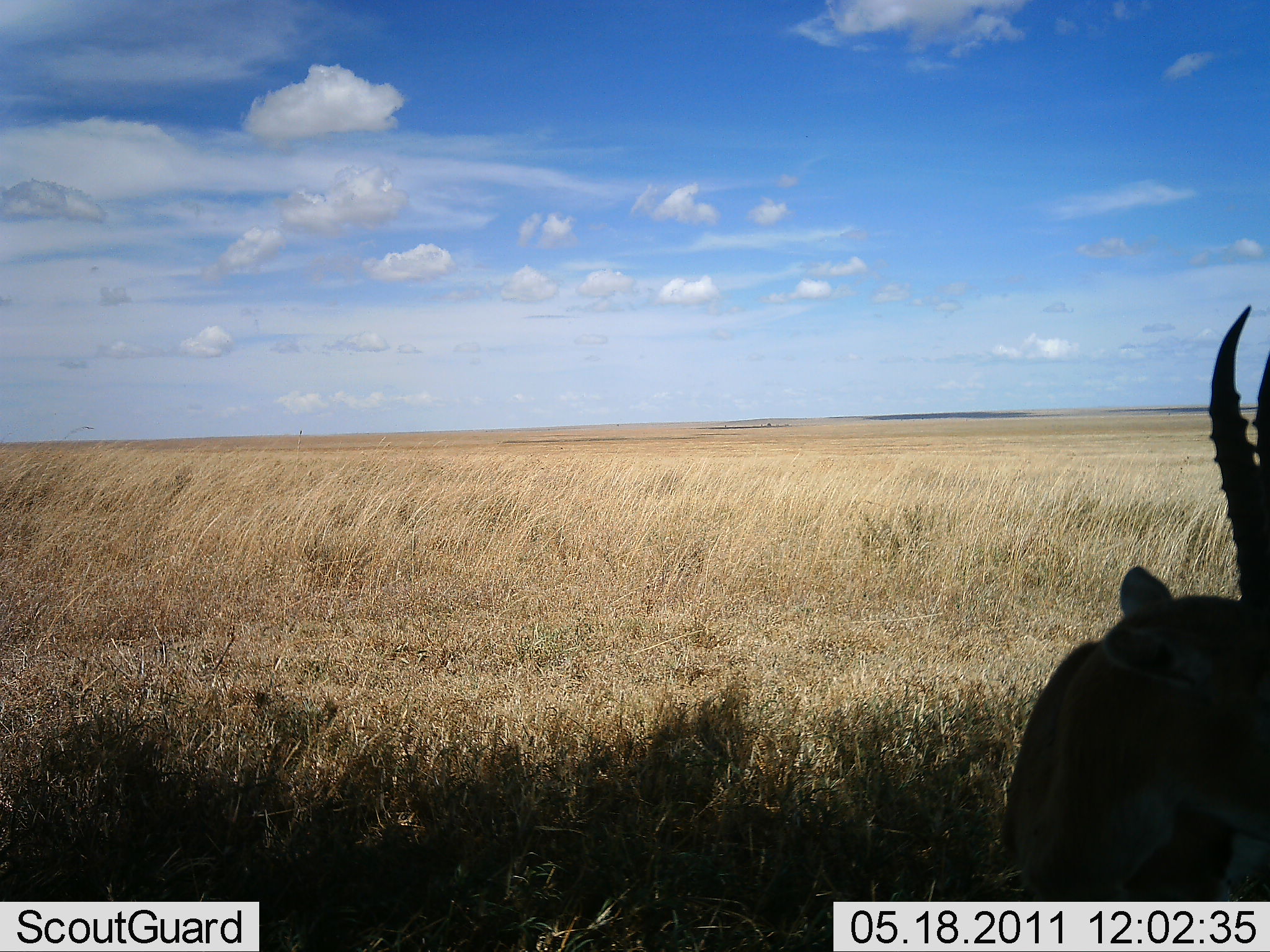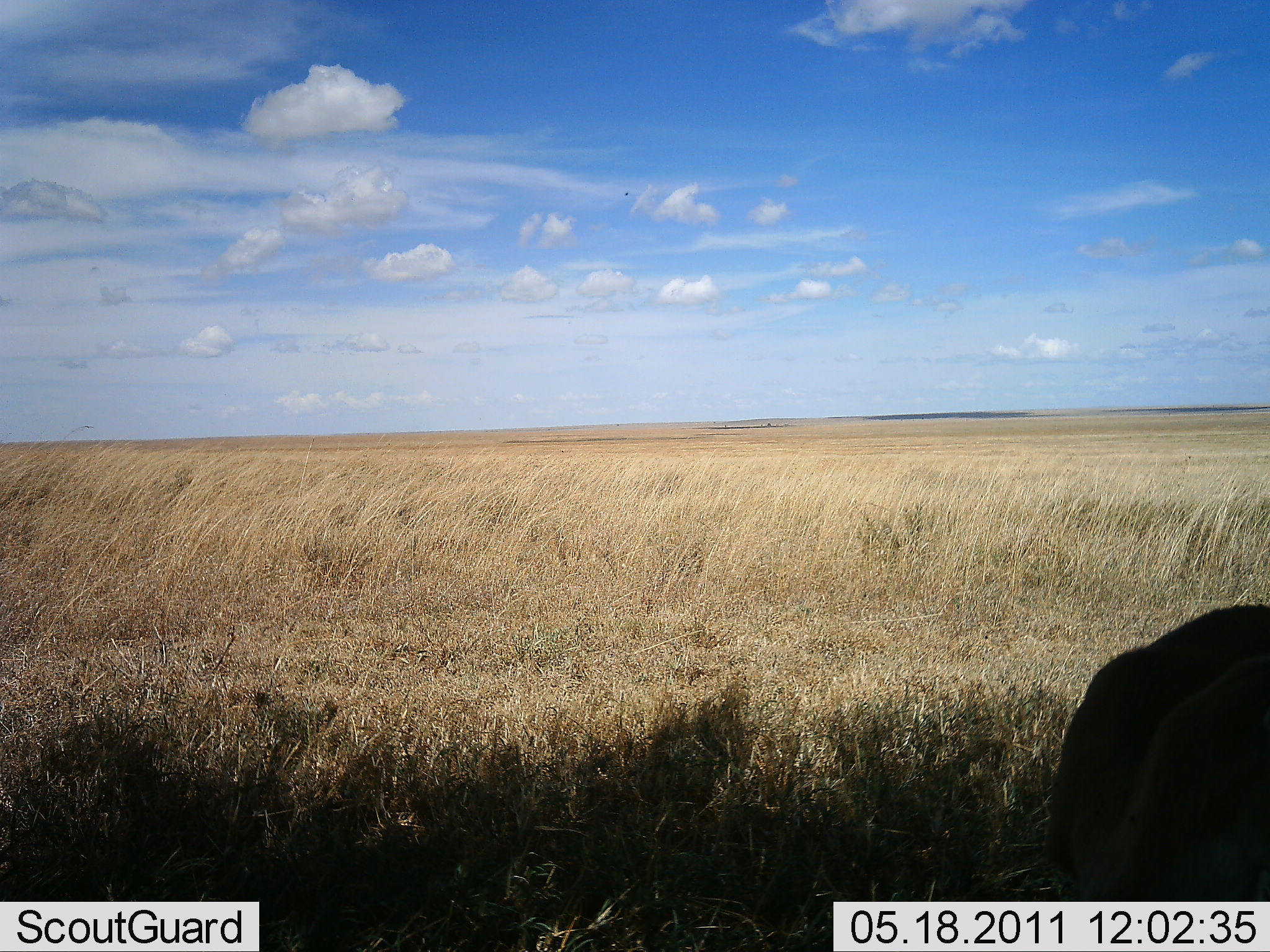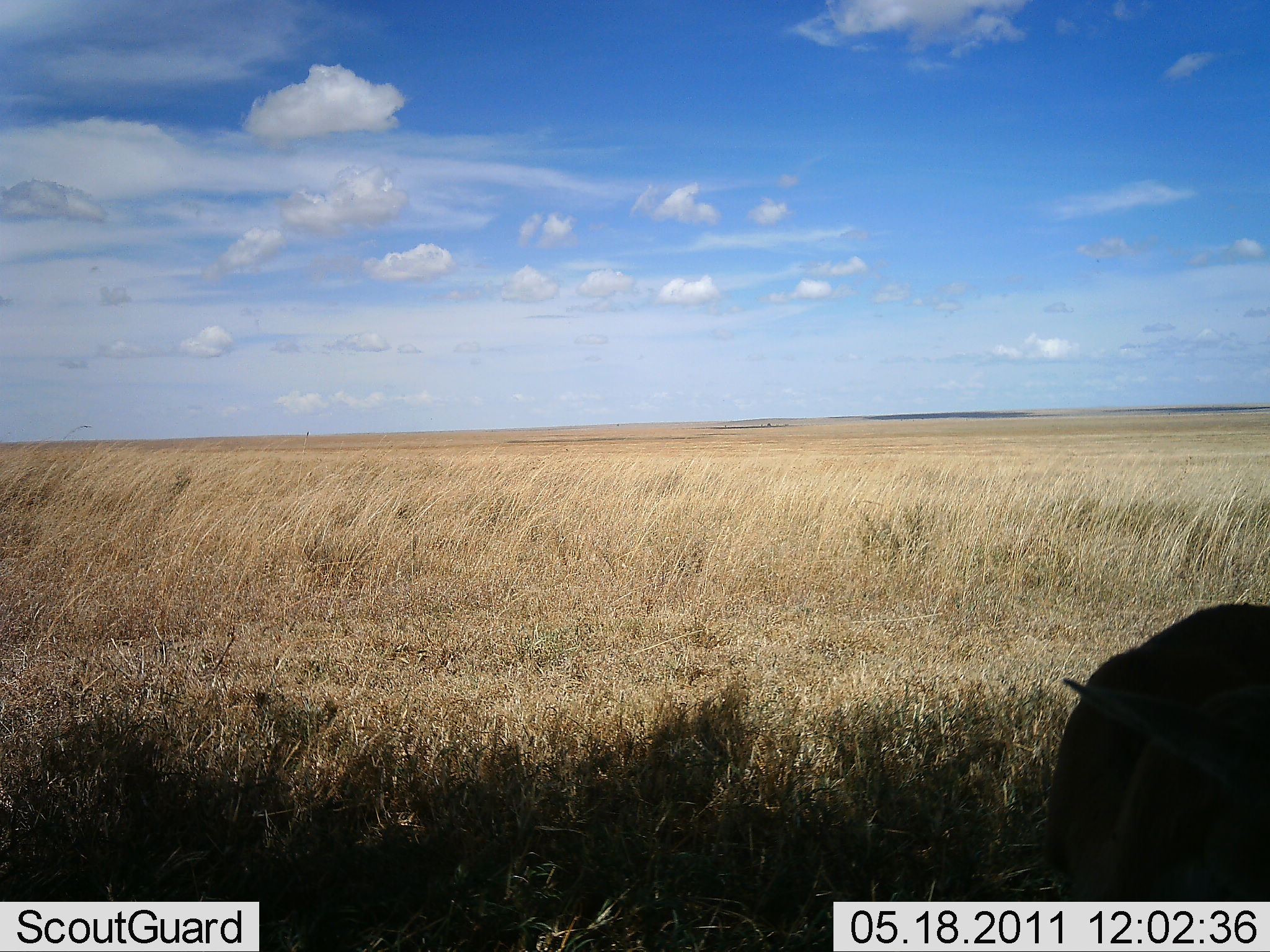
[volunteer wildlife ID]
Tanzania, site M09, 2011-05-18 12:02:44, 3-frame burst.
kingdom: Animalia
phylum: Chordata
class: Mammalia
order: Artiodactyla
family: Bovidae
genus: Eudorcas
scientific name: Eudorcas thomsonii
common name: thomson's gazelle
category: gazellethomsons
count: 1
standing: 55%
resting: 18%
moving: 27%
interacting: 0%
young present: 0%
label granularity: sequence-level